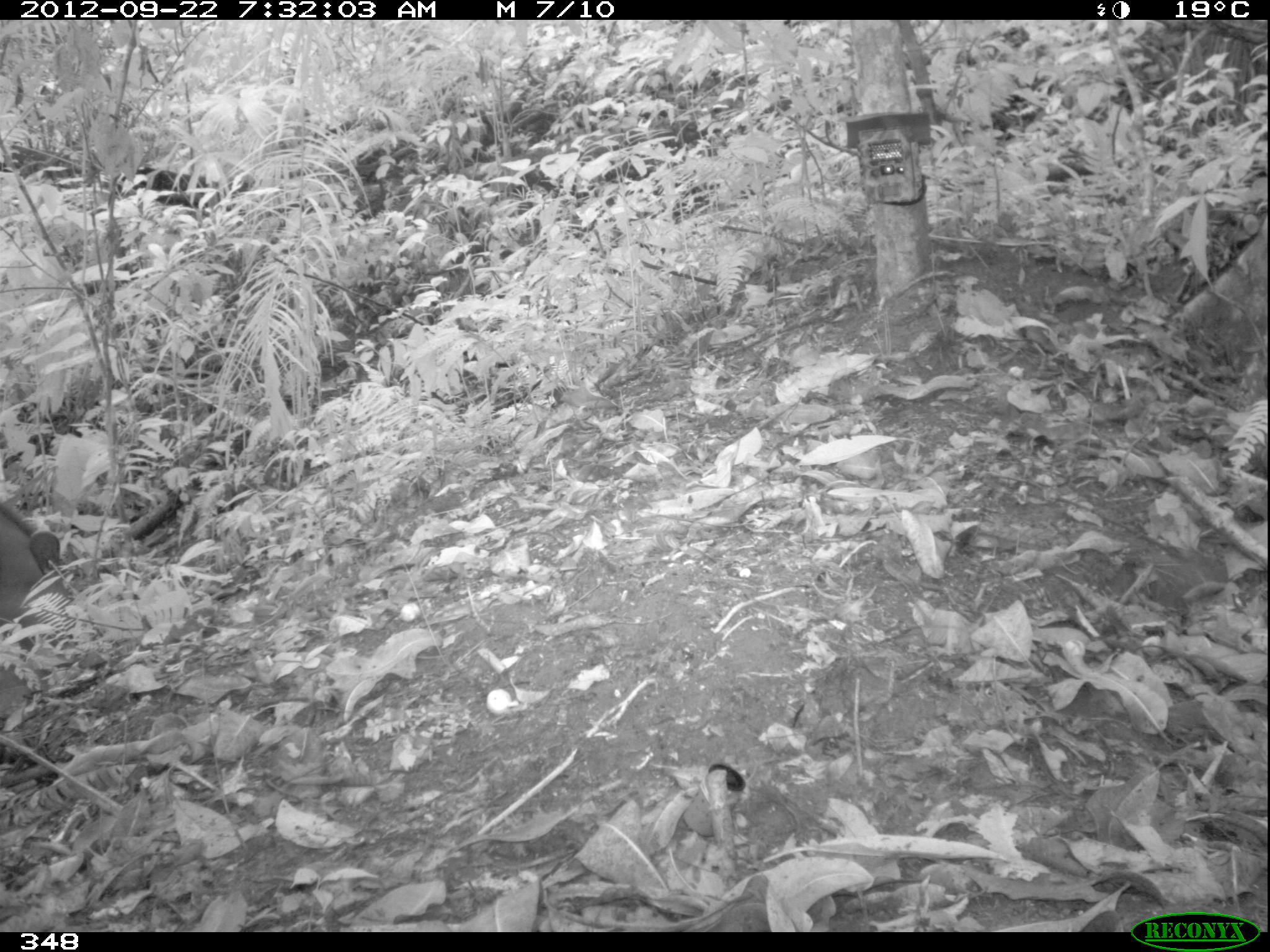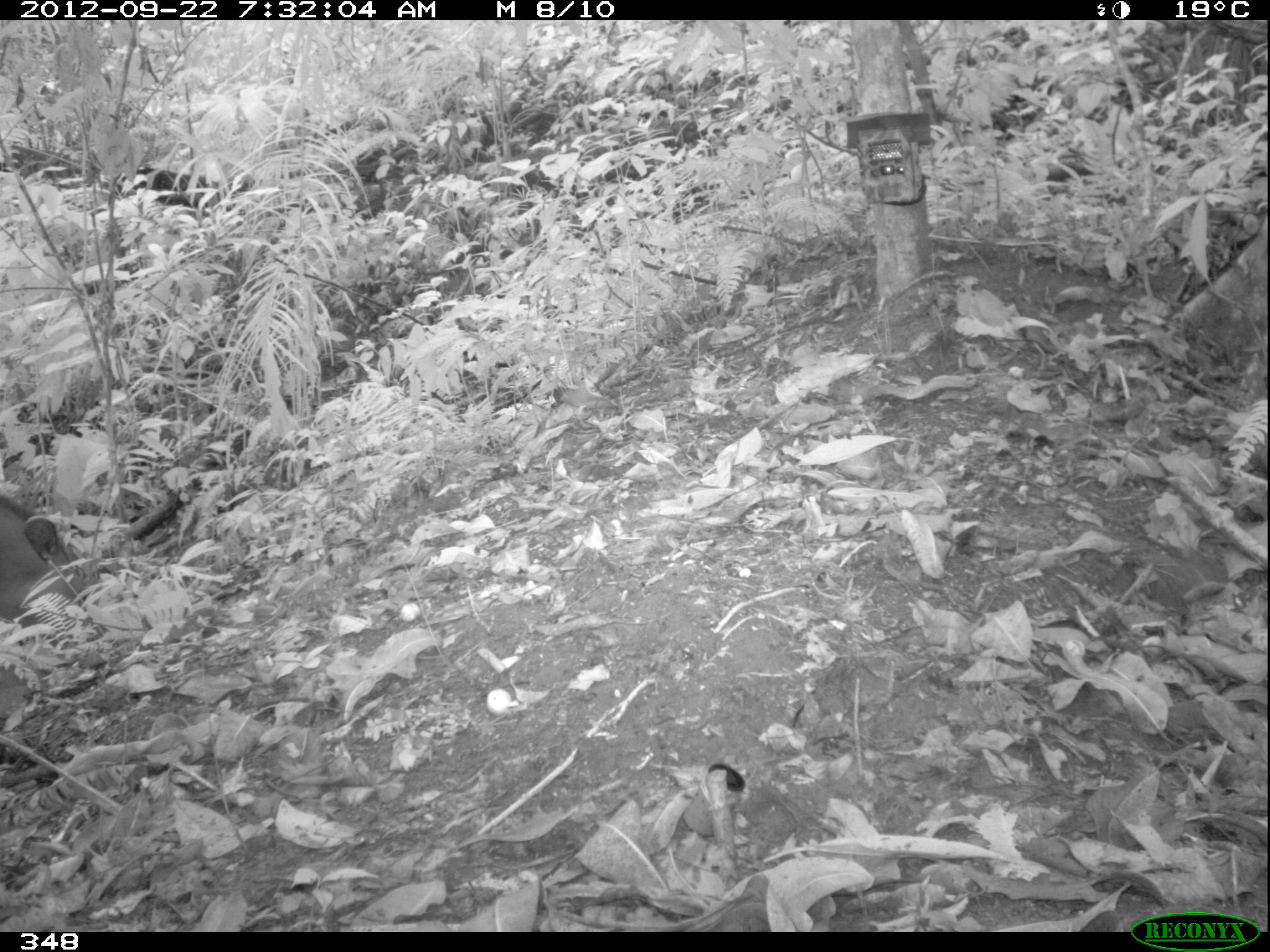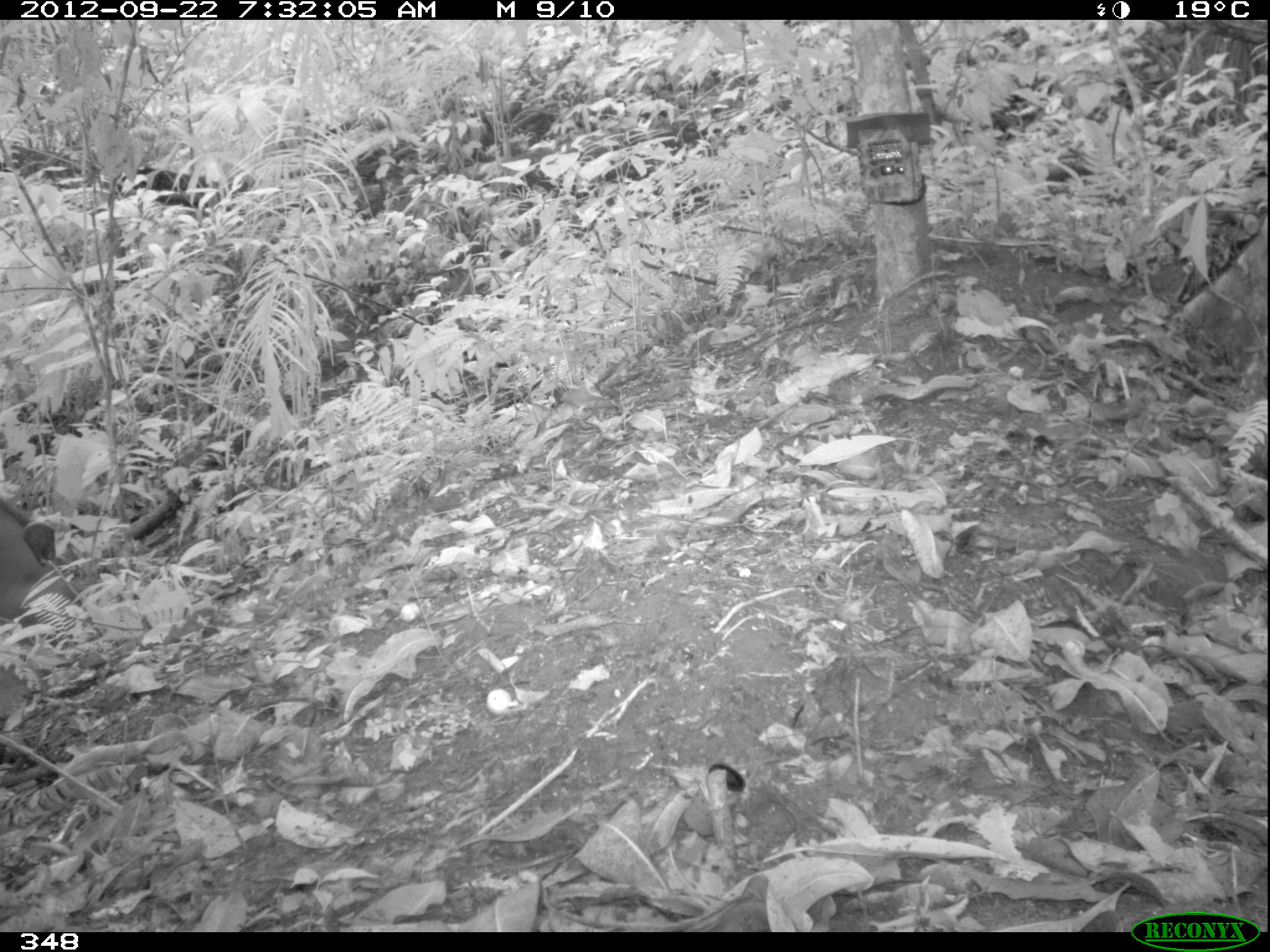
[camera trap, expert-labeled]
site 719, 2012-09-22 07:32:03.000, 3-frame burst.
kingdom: Animalia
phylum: Chordata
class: Mammalia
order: Perissodactyla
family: Tapiridae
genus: Tapirus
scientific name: Tapirus terrestris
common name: south american tapir